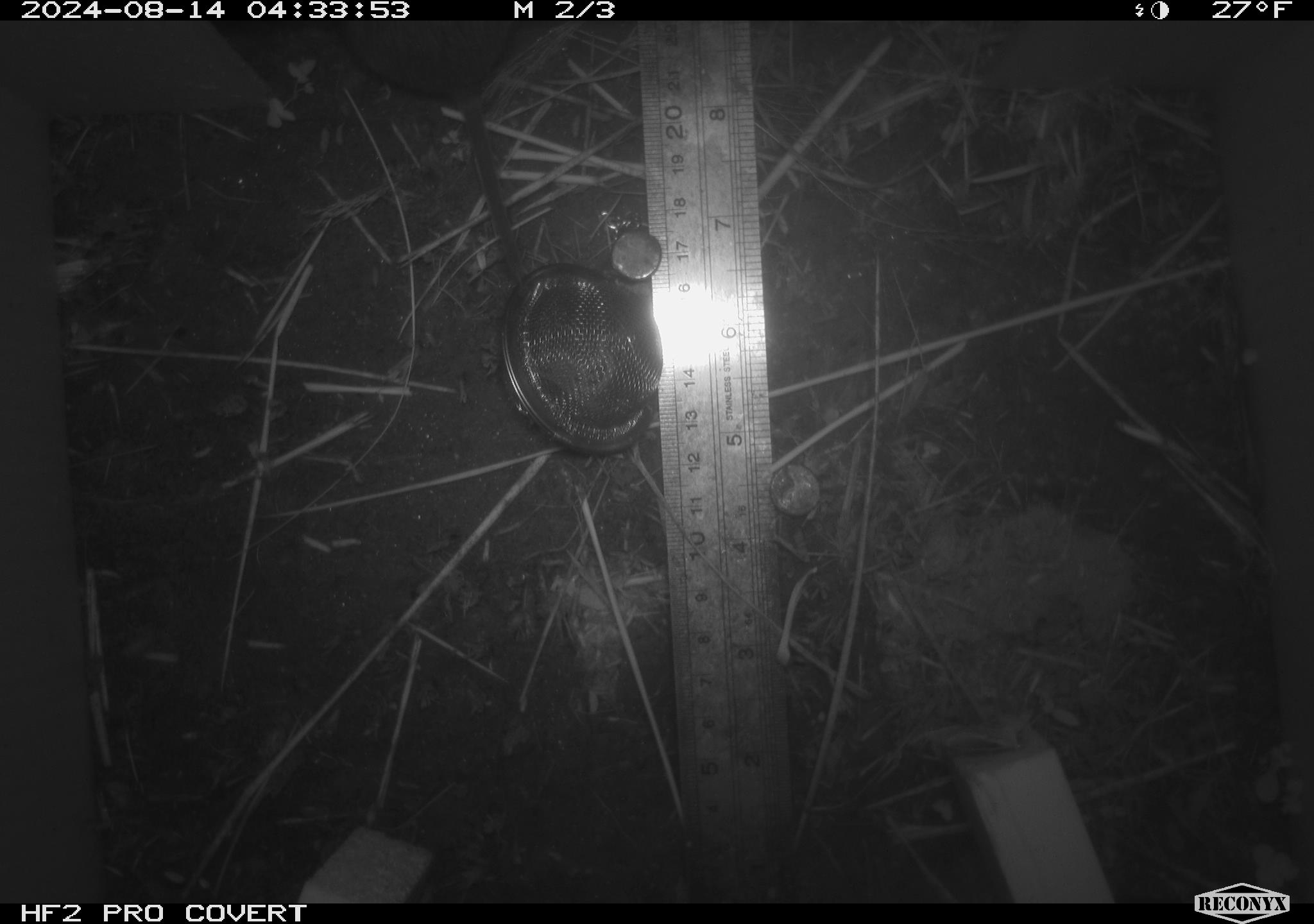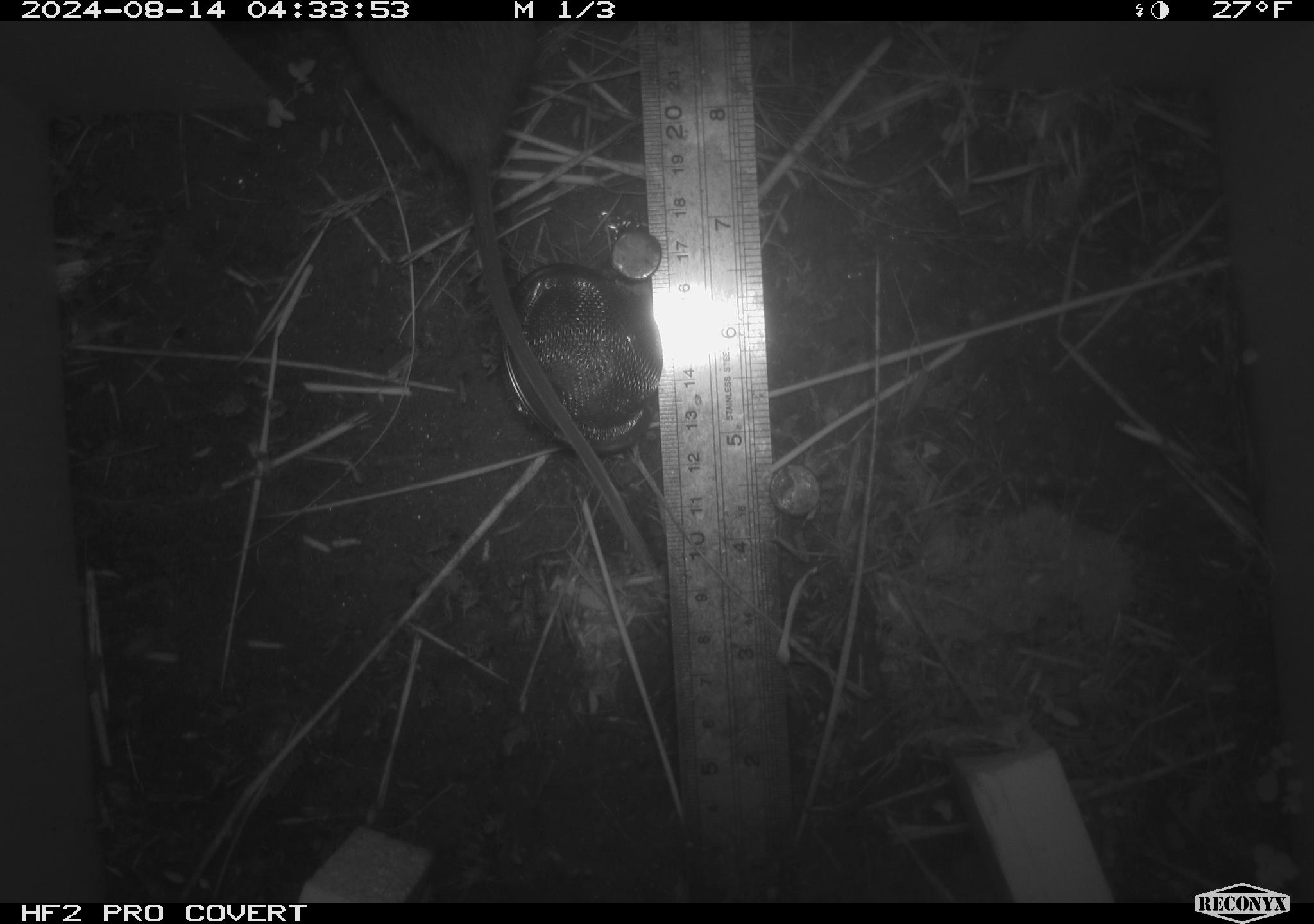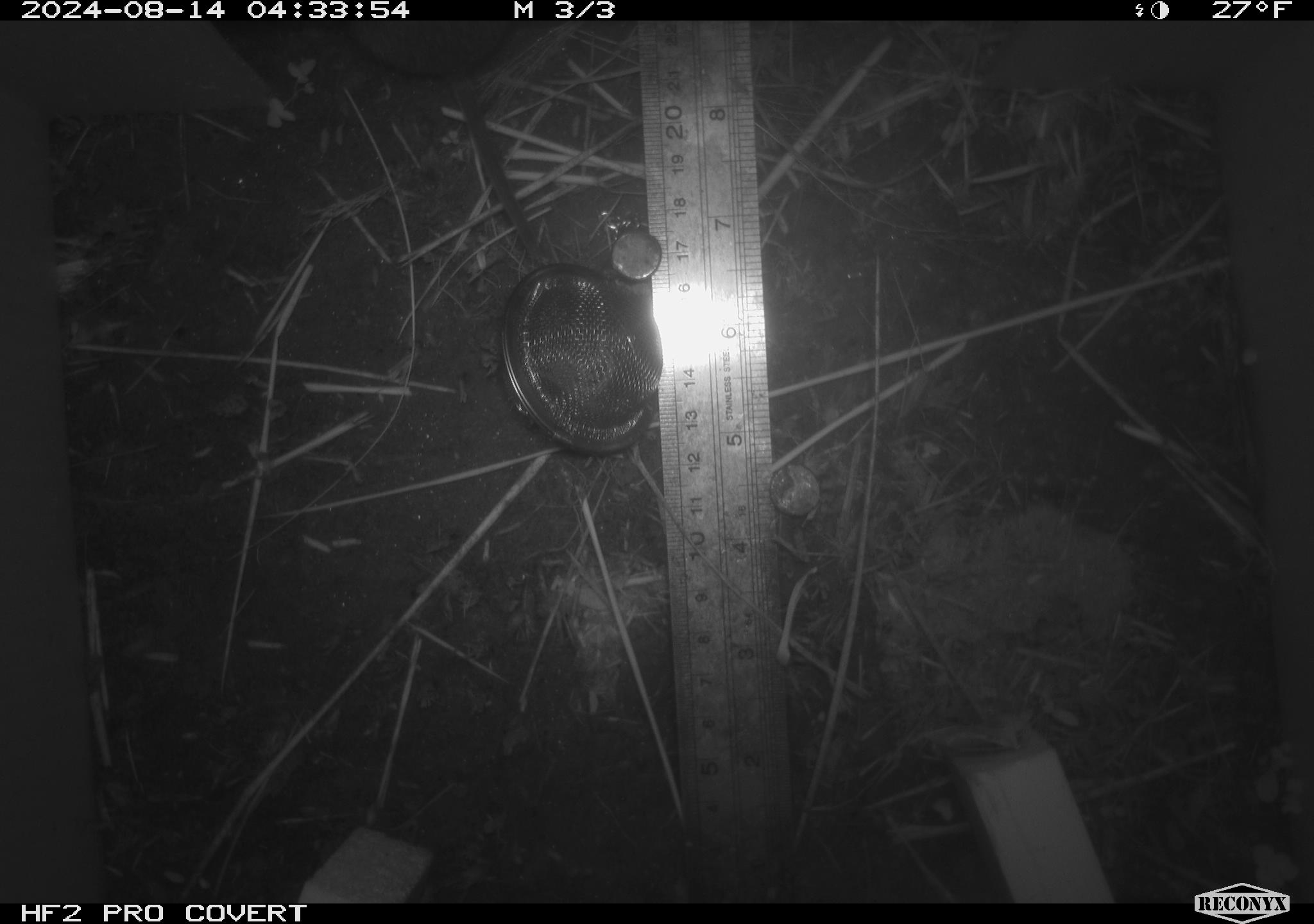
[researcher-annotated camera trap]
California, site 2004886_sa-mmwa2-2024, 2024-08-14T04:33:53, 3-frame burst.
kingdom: Animalia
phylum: Chordata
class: Mammalia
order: Rodentia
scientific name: Rodentia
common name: mouse species